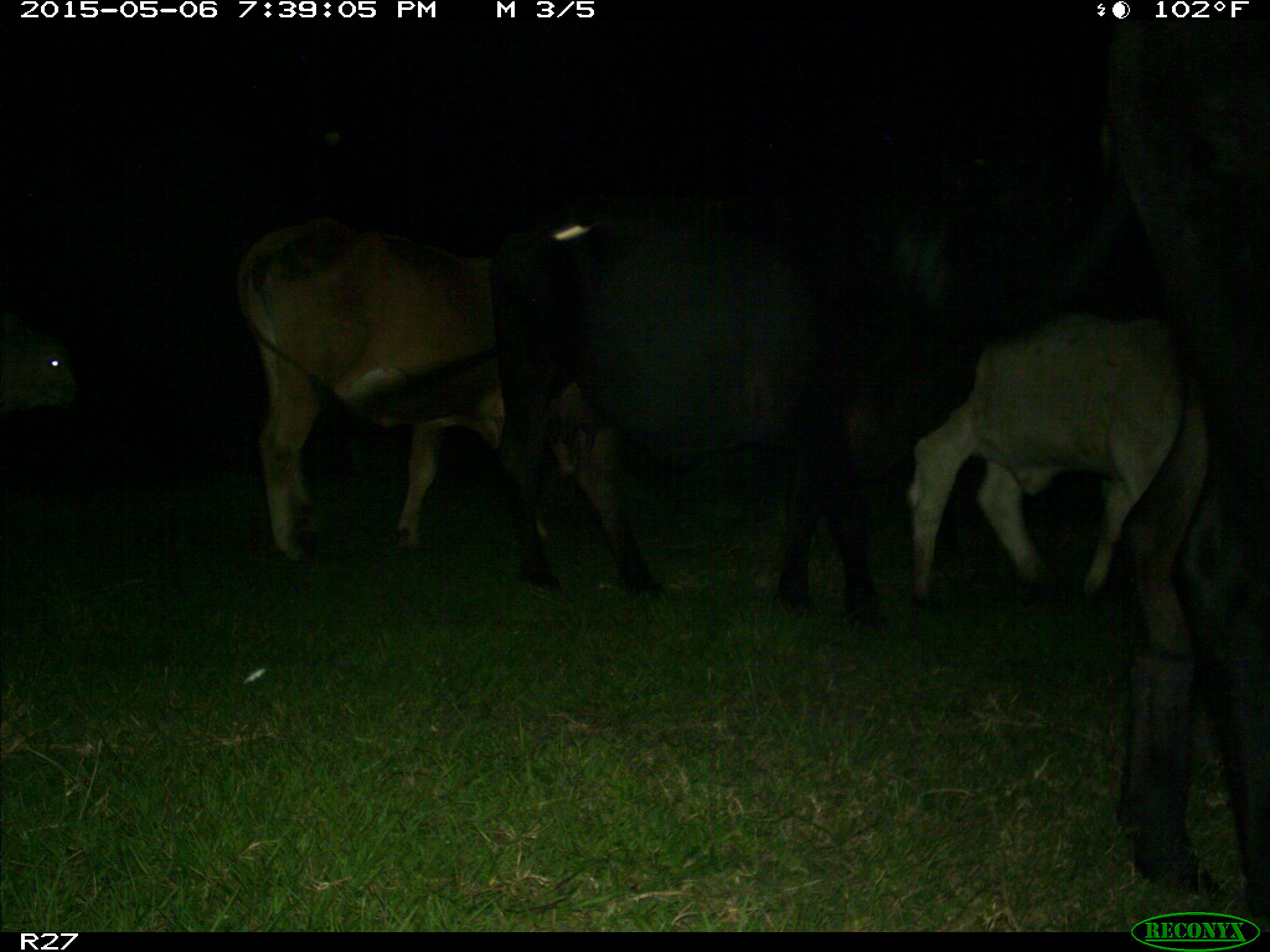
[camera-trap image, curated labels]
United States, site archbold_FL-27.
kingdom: Animalia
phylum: Chordata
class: Mammalia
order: Artiodactyla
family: Bovidae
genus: Bos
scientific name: Bos taurus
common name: domestic cow